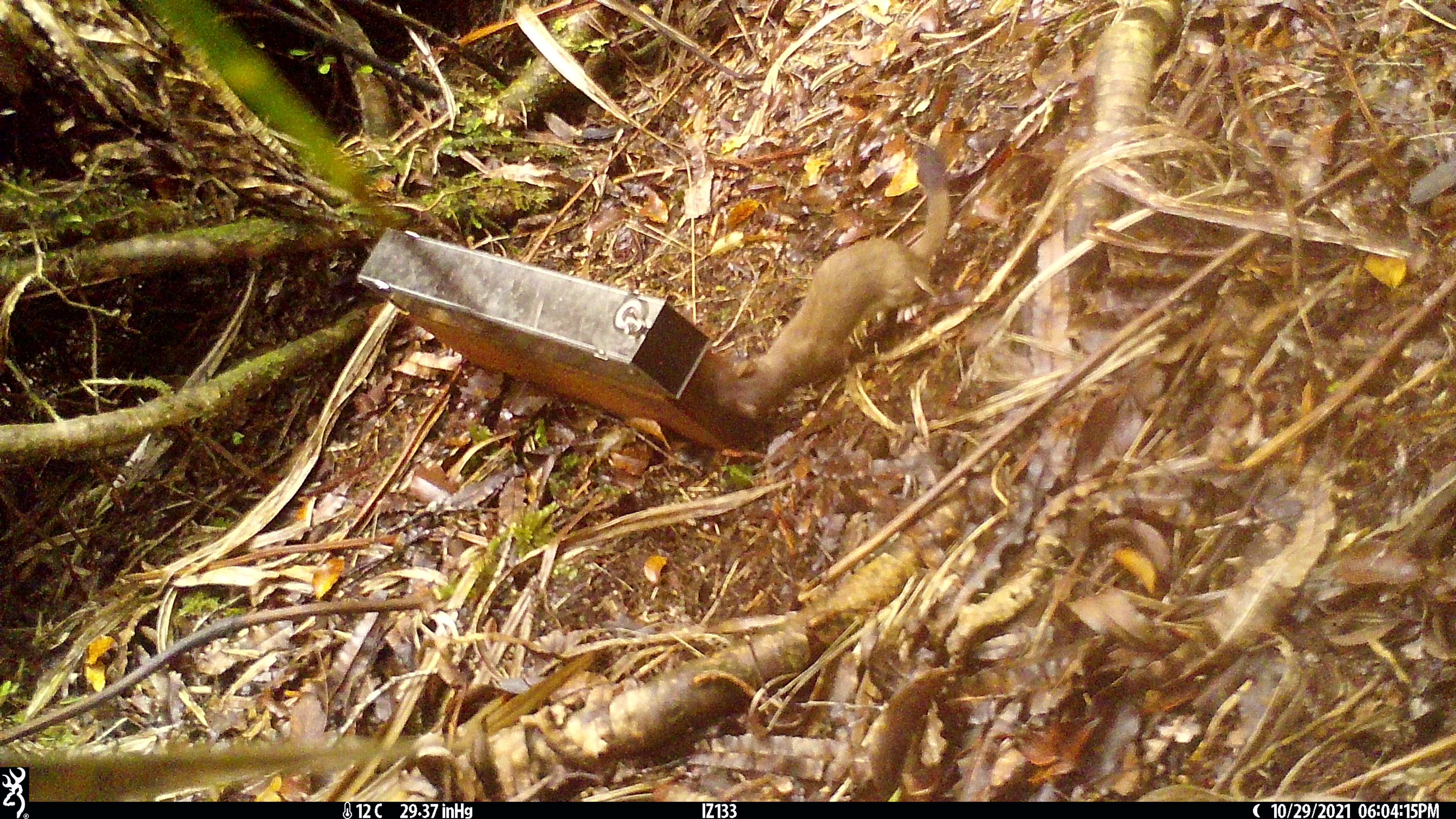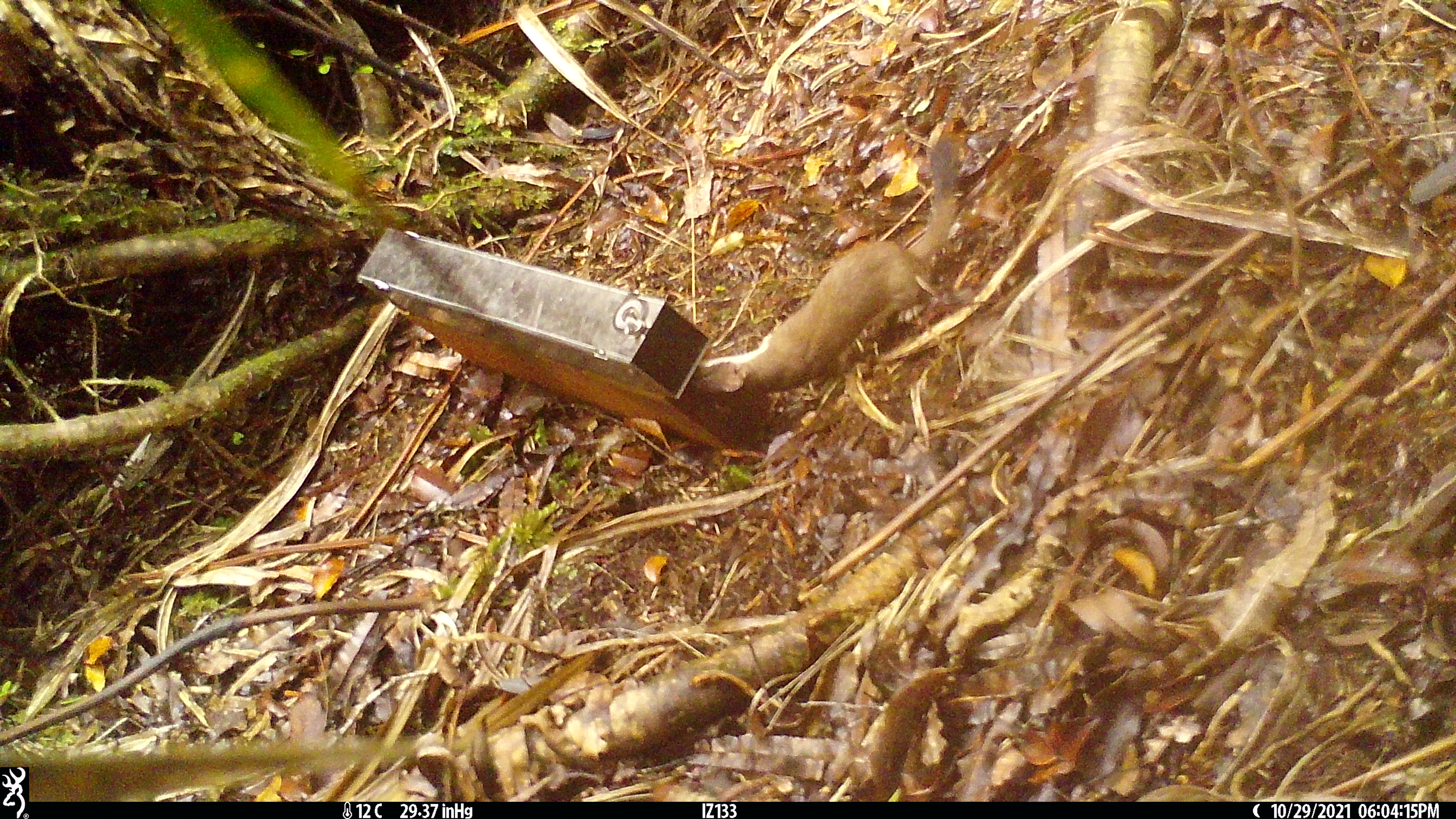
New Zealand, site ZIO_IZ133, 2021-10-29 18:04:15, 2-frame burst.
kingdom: Animalia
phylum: Chordata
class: Mammalia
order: Carnivora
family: Mustelidae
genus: Mustela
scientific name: Mustela erminea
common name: stoat